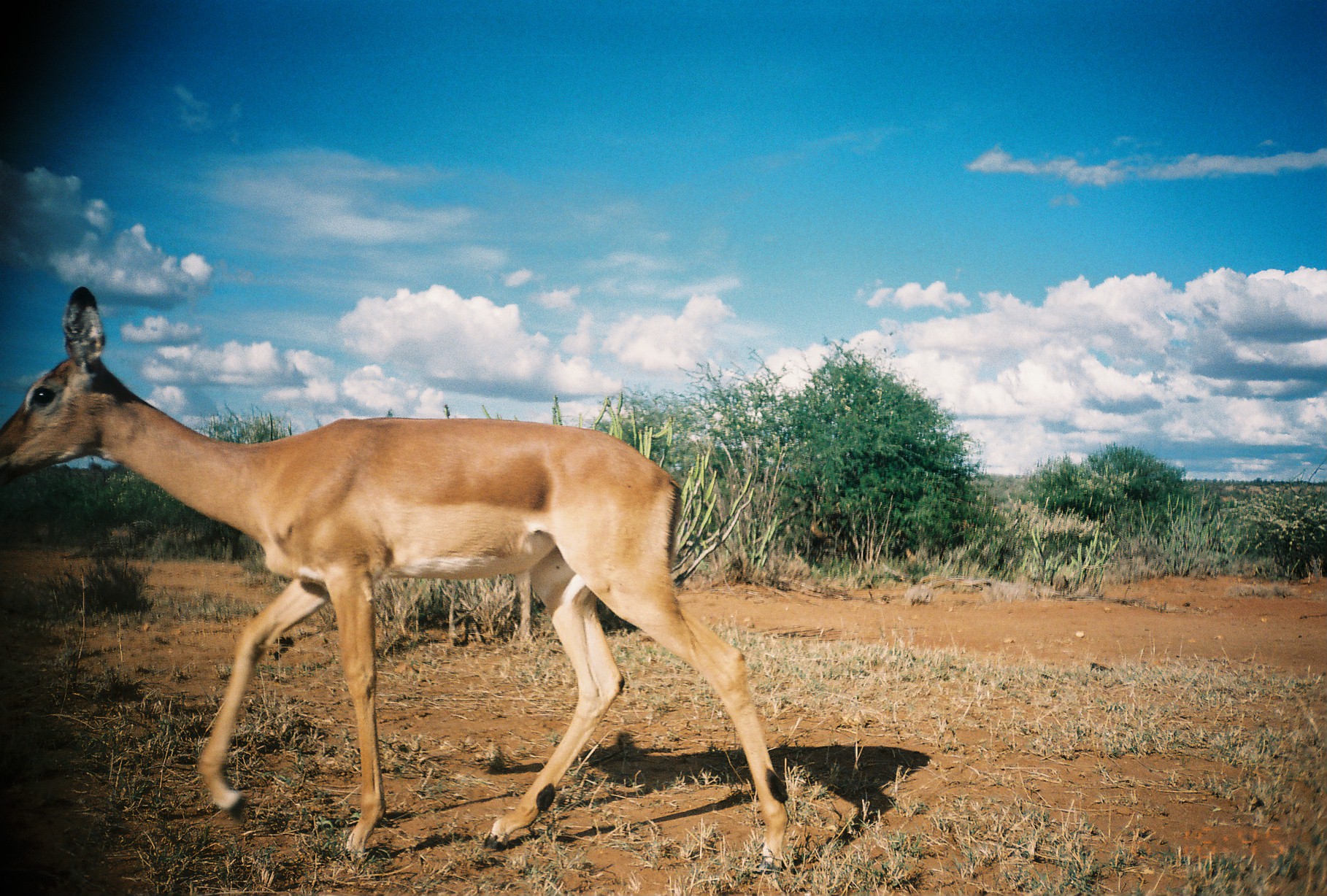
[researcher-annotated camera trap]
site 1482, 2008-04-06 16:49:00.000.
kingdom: Animalia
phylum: Chordata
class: Mammalia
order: Artiodactyla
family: Bovidae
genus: Aepyceros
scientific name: Aepyceros melampus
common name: impala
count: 1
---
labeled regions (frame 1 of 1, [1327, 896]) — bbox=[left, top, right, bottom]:
aepyceros melampus: bbox=[0, 284, 792, 873]